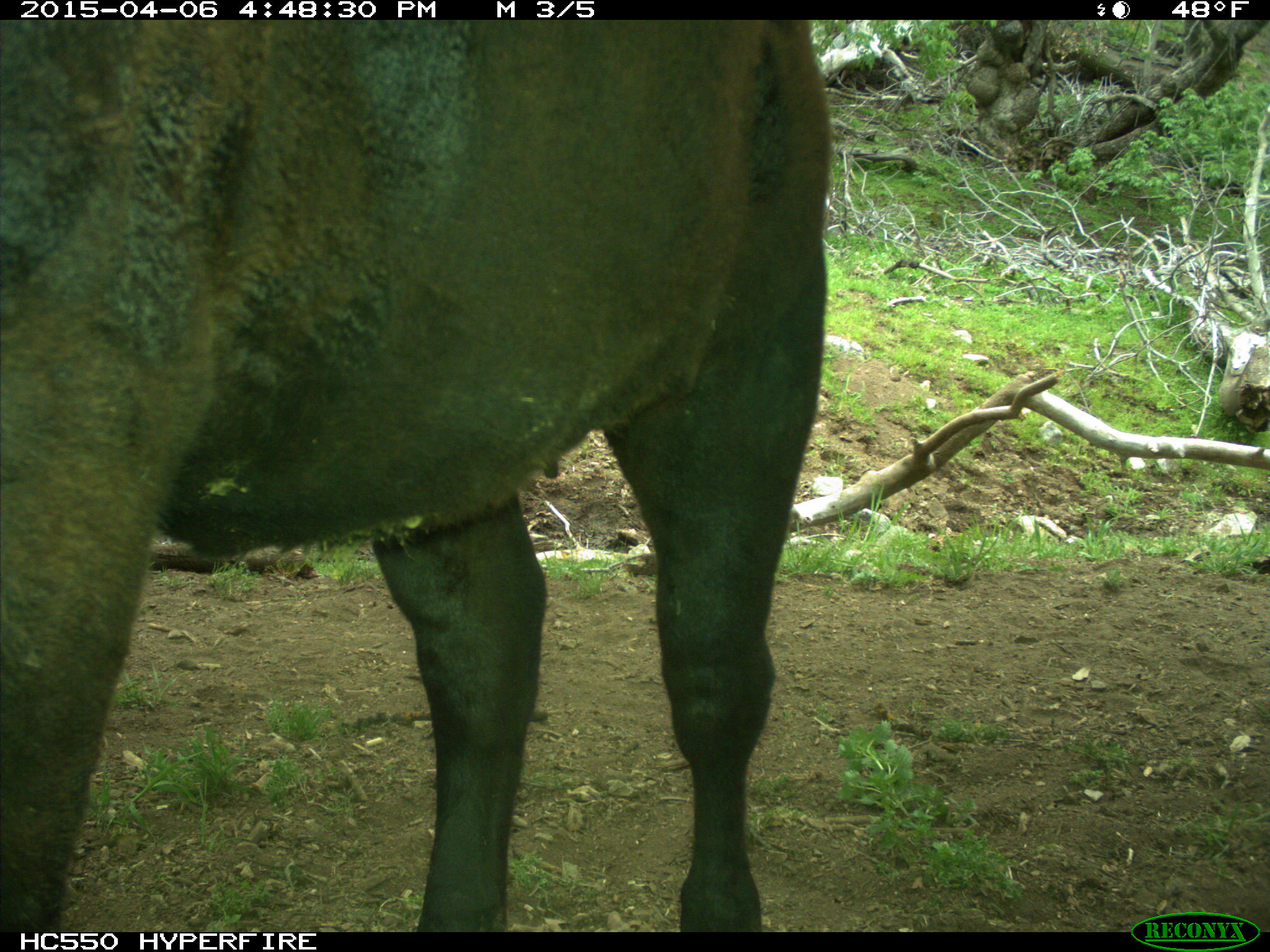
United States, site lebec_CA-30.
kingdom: Animalia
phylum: Chordata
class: Mammalia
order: Artiodactyla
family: Bovidae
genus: Bos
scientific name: Bos taurus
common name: domestic cow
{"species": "Bos taurus (domestic cow)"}